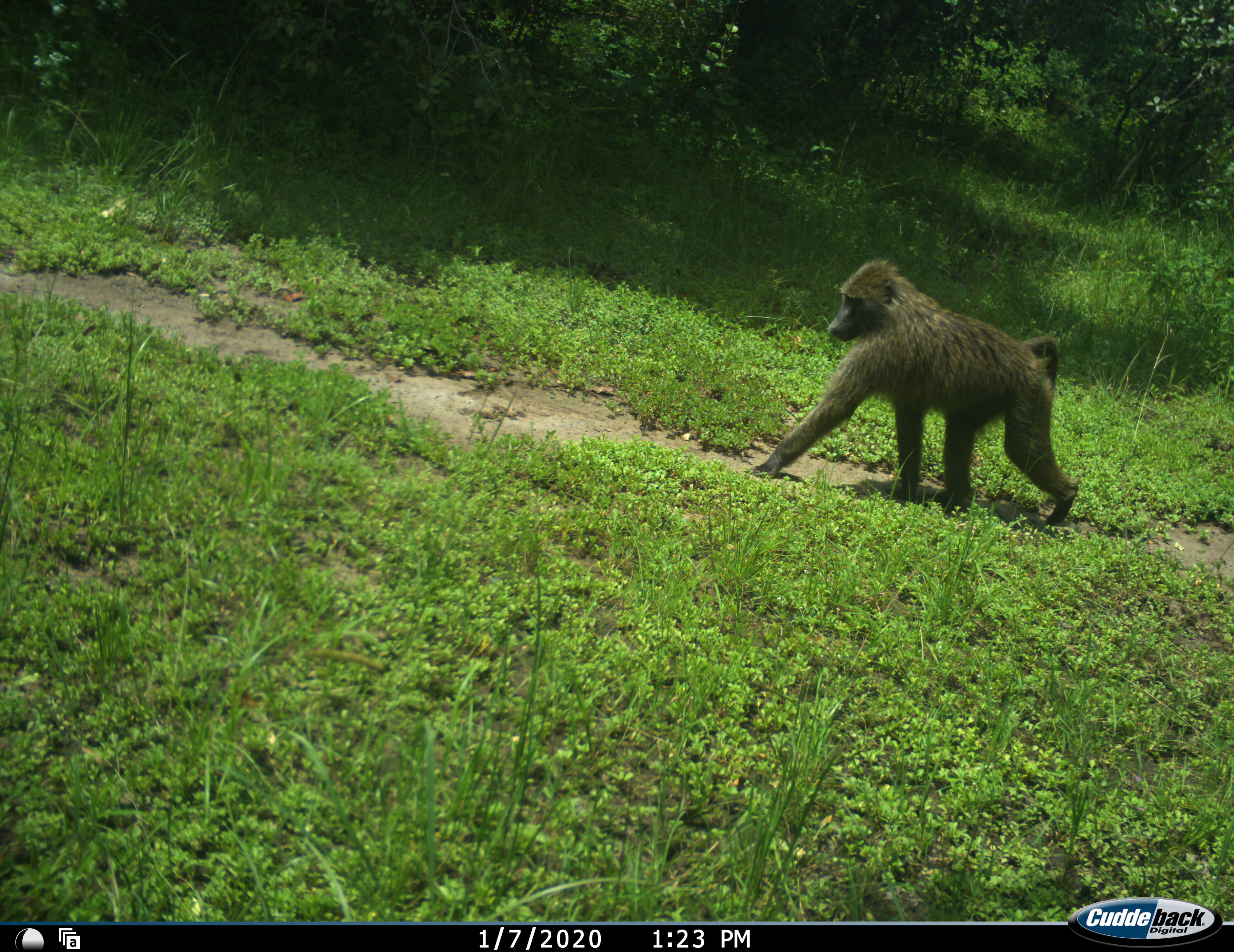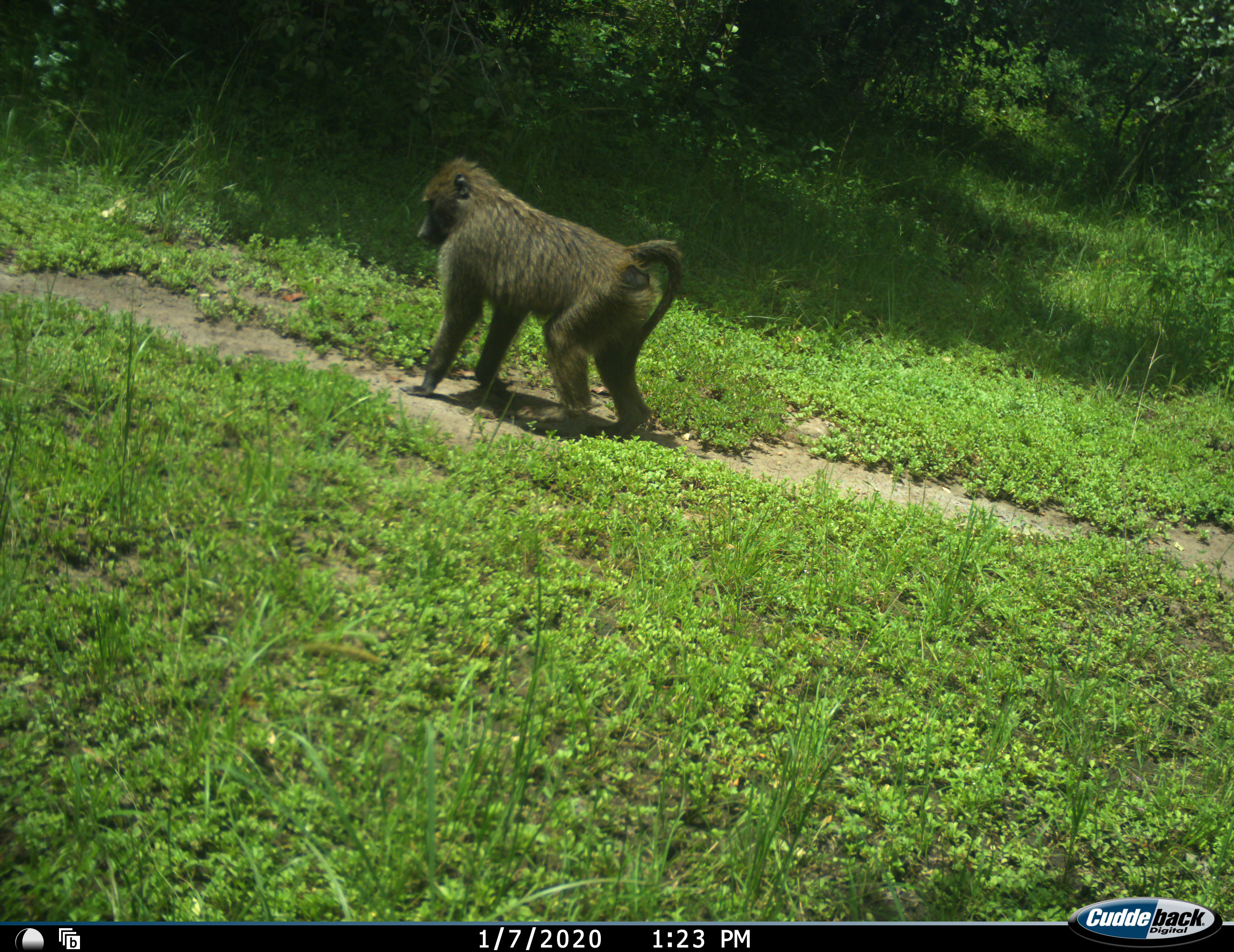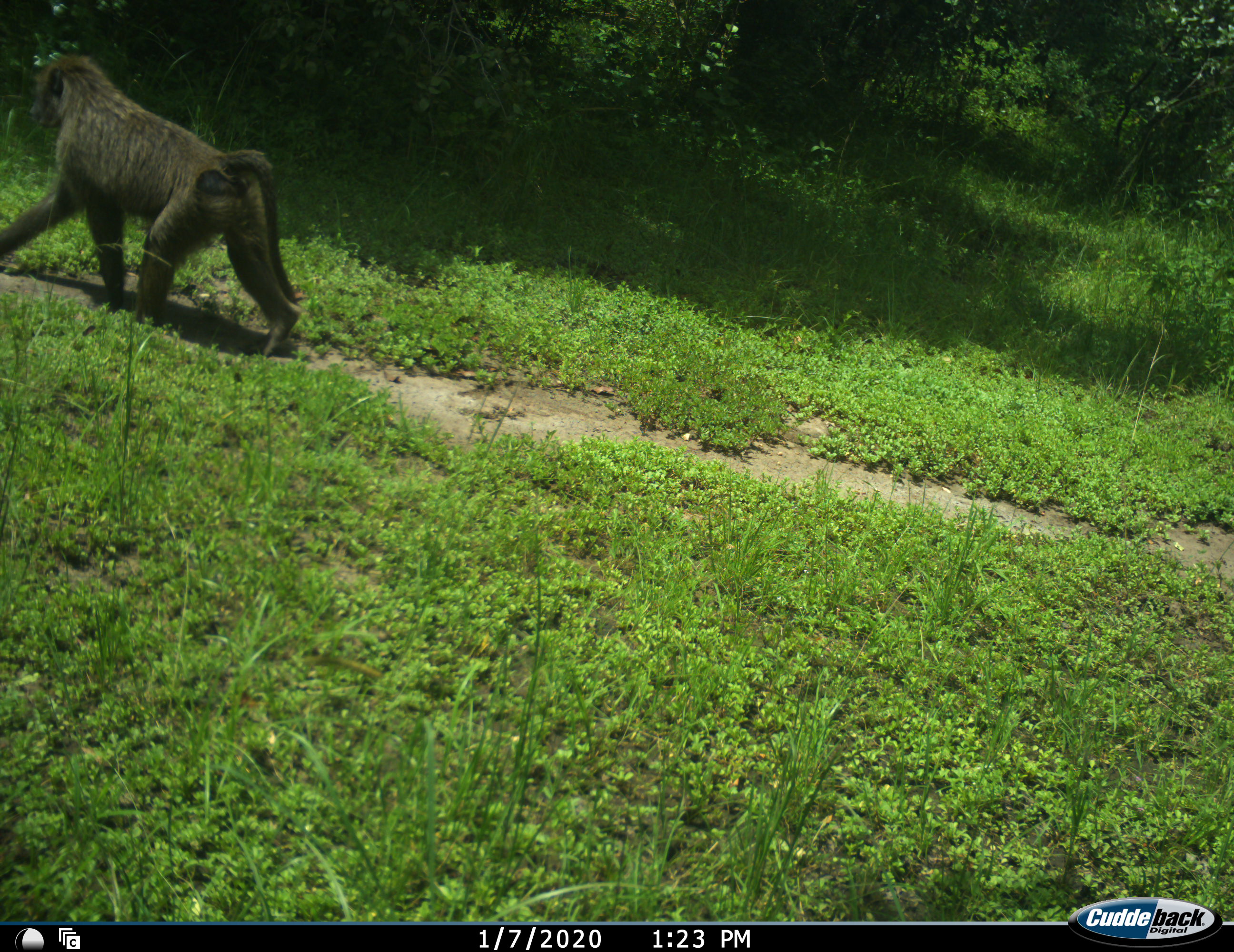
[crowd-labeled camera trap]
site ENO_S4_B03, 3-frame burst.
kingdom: Animalia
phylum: Chordata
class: Mammalia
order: Primates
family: Cercopithecidae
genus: Papio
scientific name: Papio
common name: baboon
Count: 1.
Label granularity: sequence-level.